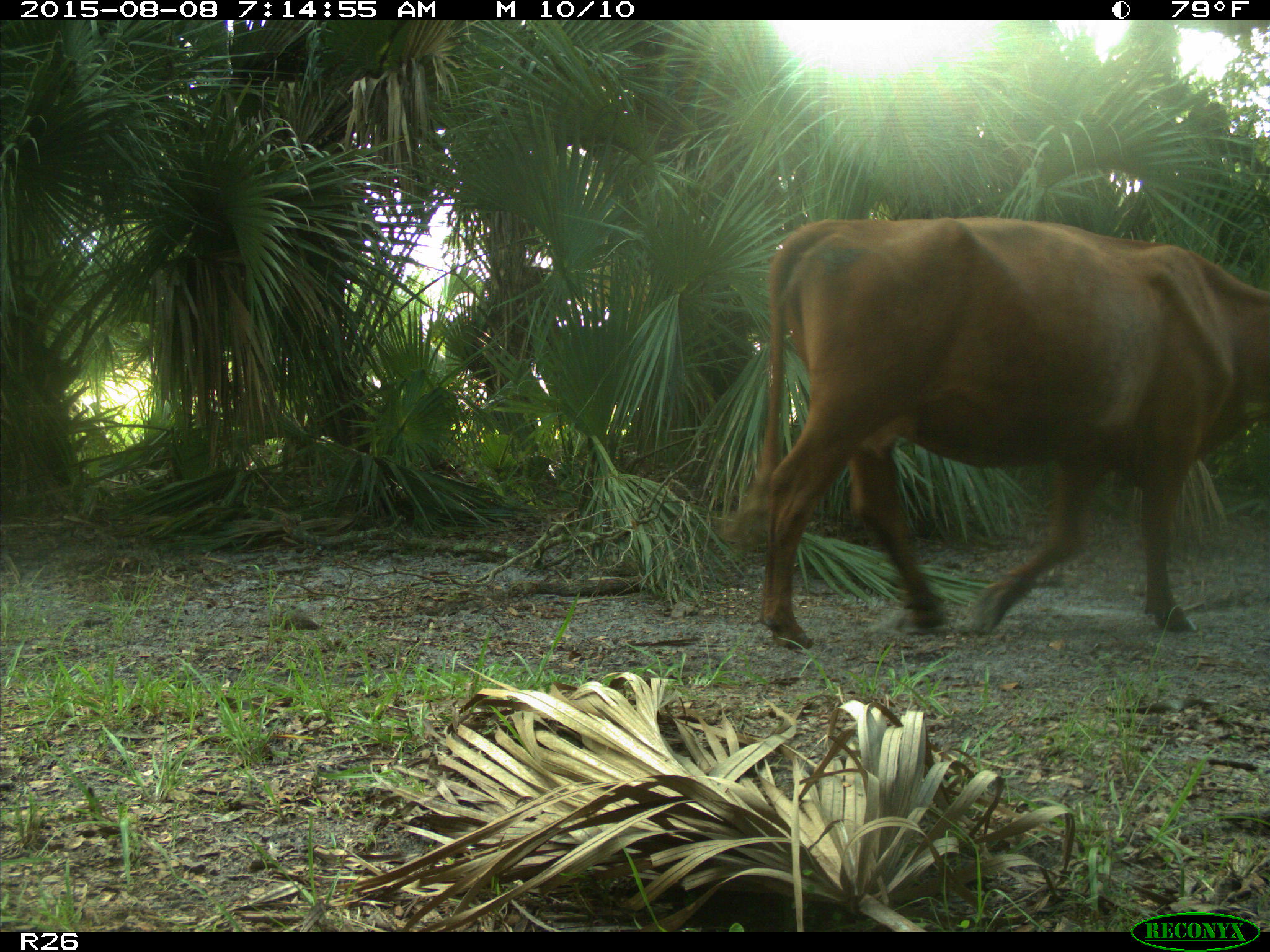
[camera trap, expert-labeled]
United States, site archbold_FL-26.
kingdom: Animalia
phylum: Chordata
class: Mammalia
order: Artiodactyla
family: Bovidae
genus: Bos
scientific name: Bos taurus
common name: domestic cow